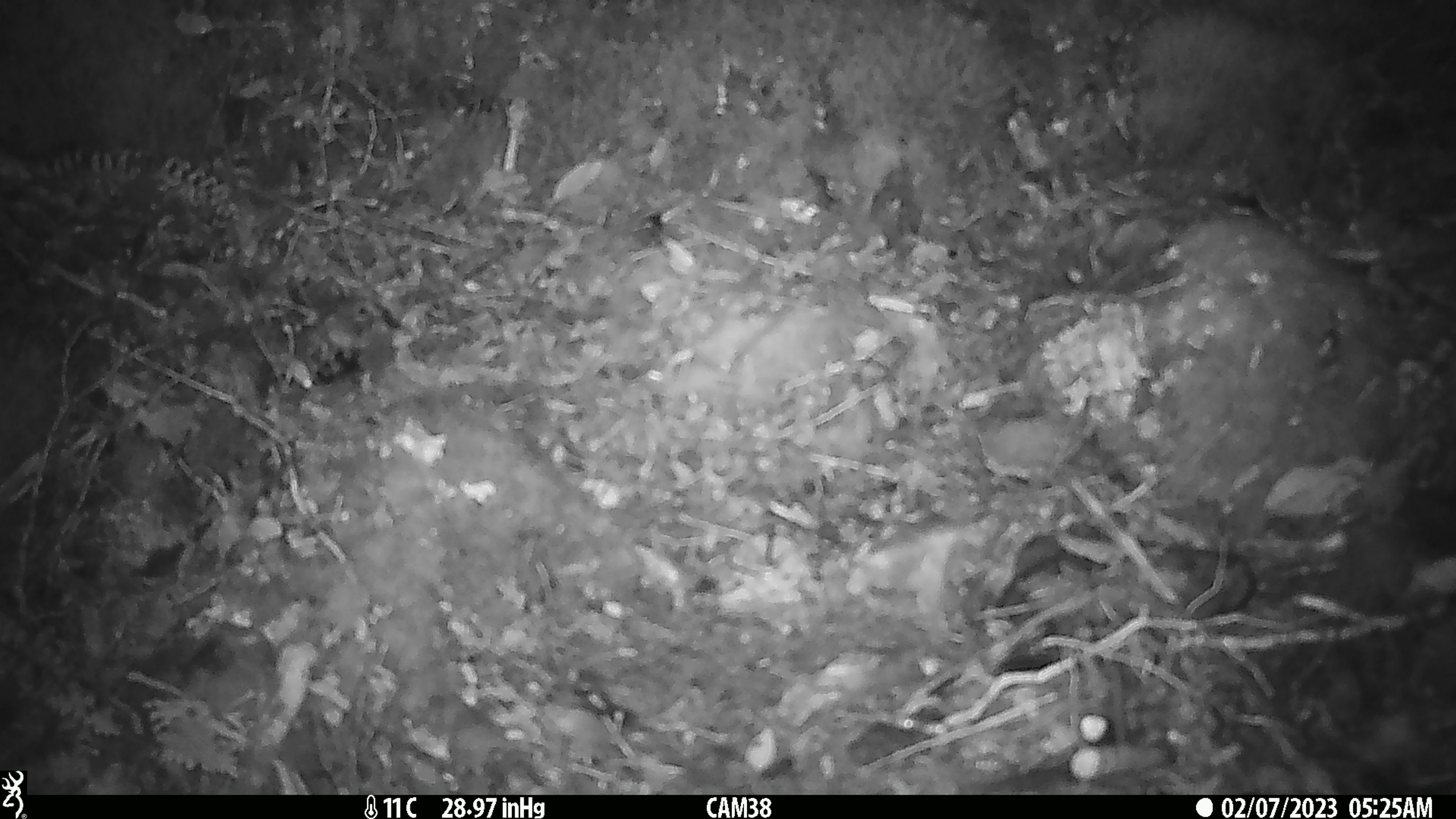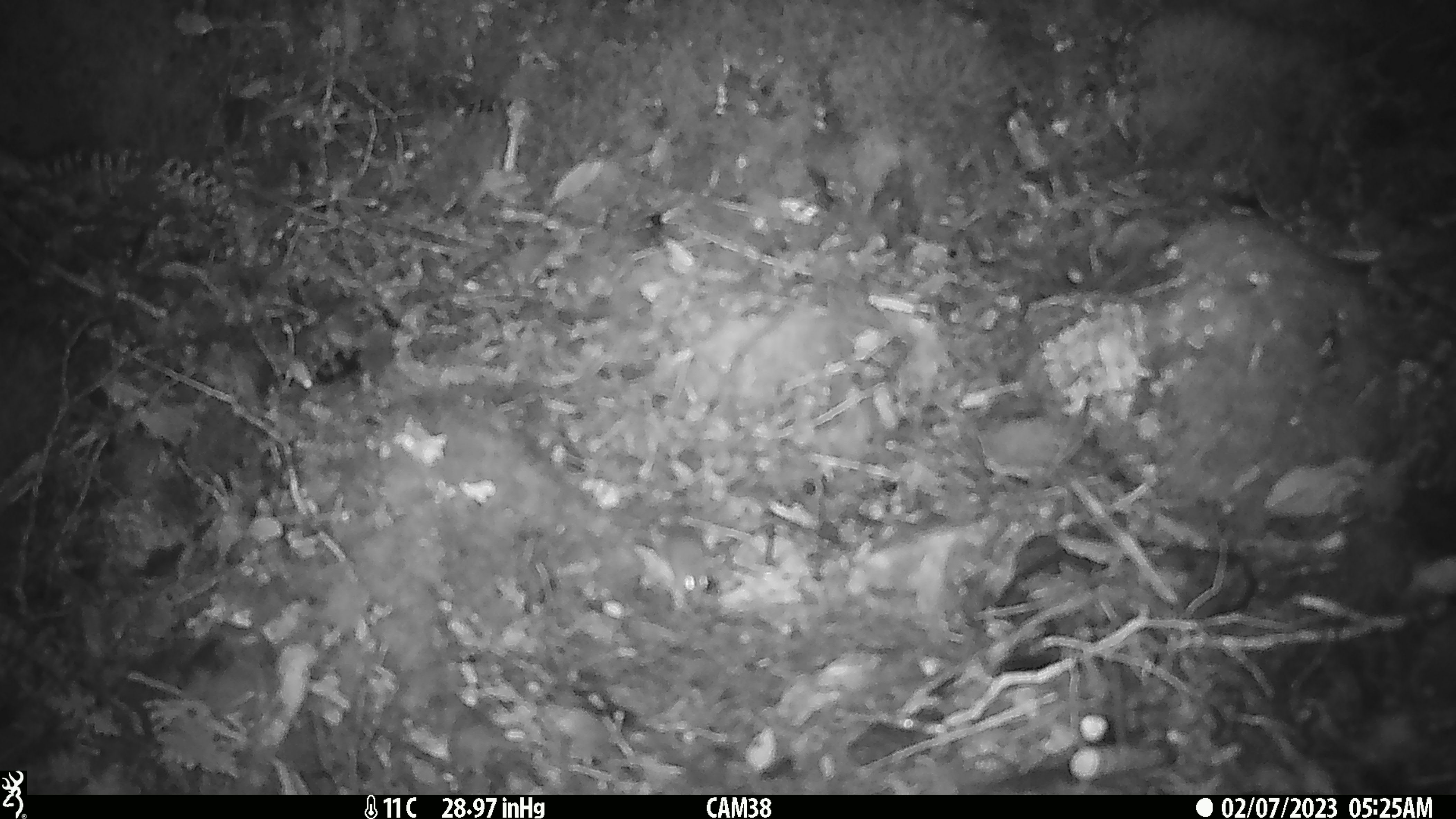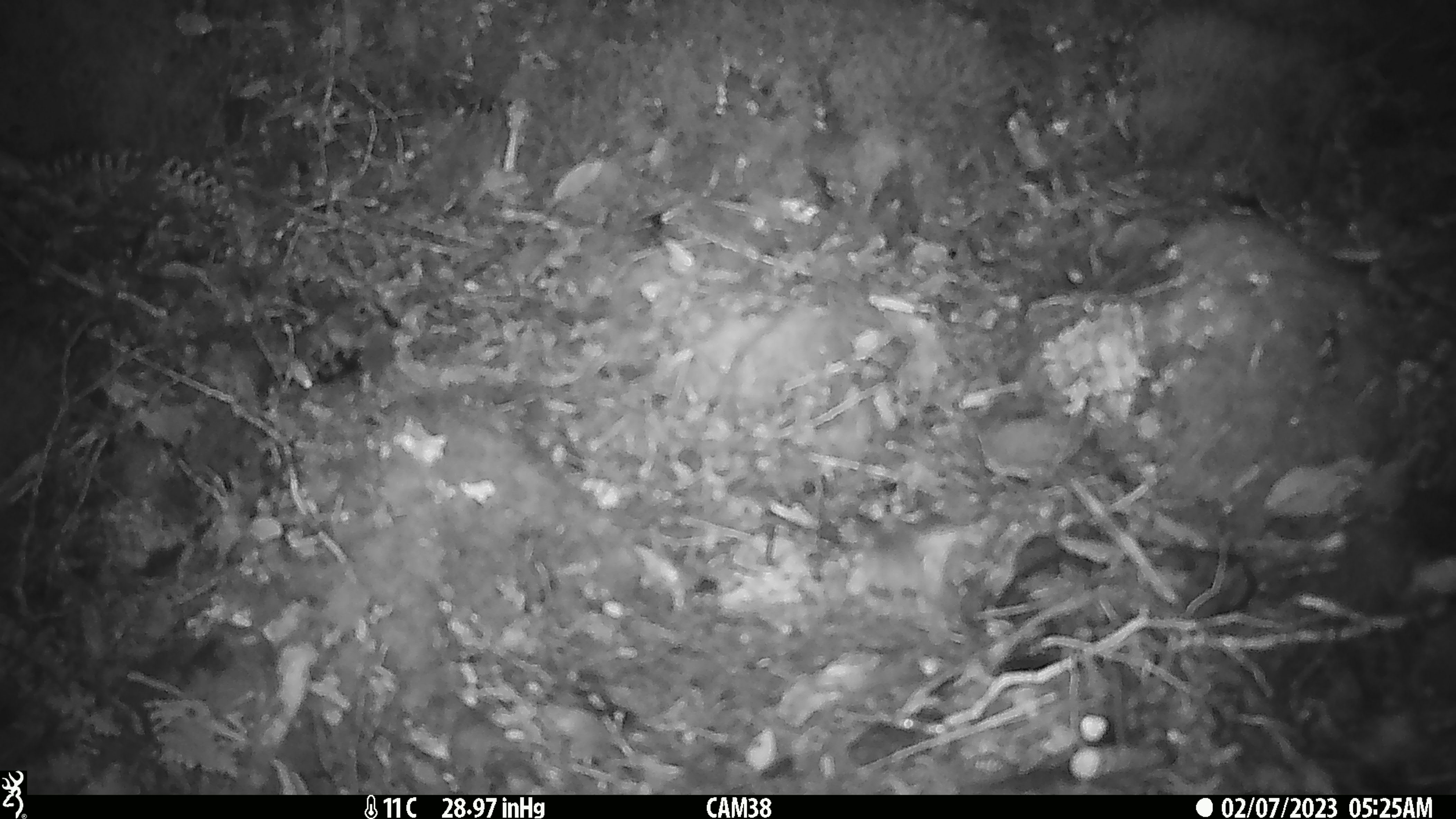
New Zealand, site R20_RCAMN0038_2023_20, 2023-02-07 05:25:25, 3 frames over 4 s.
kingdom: Animalia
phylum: Chordata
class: Mammalia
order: Rodentia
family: Muridae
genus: Mus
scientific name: Mus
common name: mouse